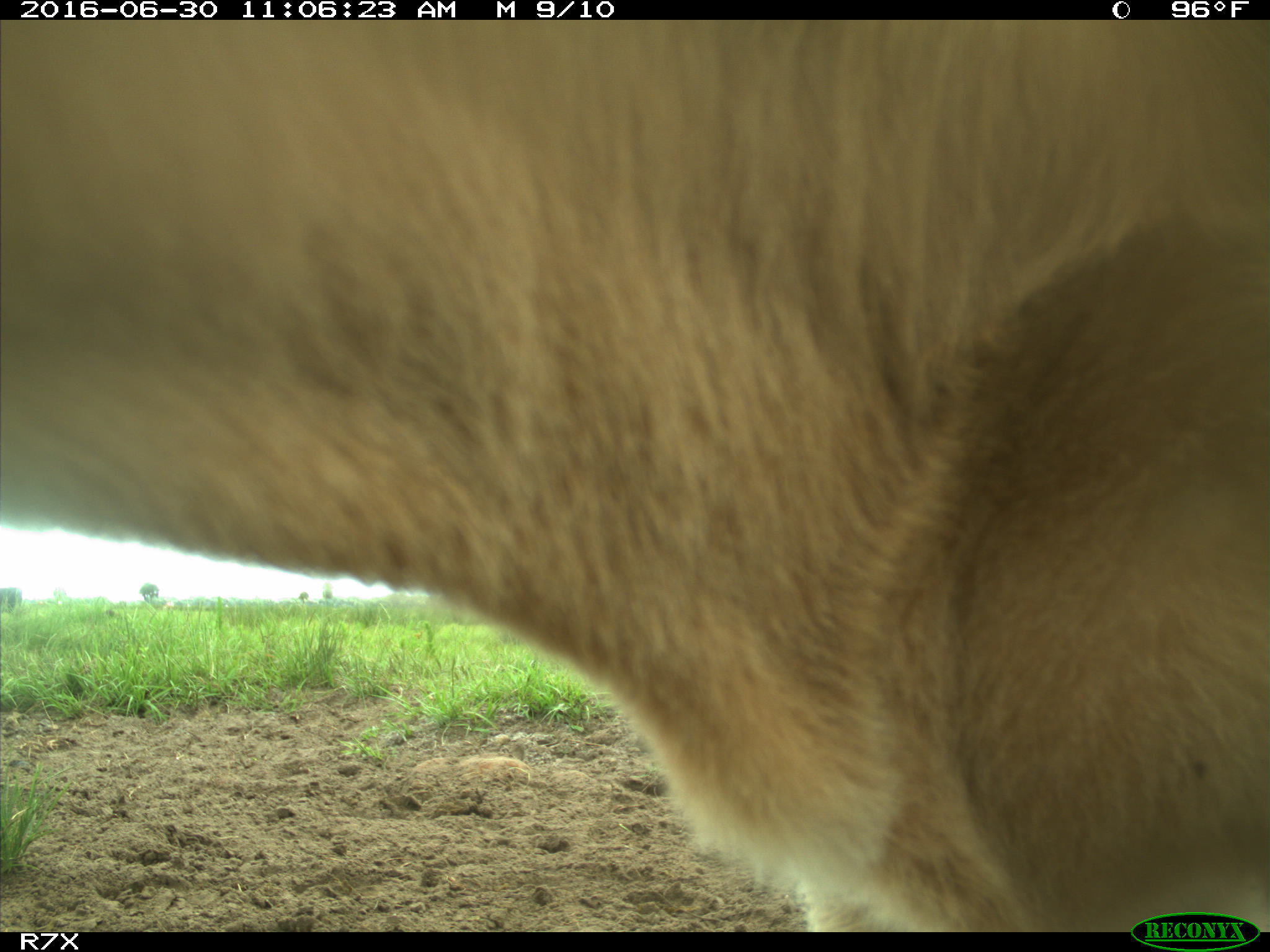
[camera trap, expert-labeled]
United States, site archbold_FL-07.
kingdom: Animalia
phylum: Chordata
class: Mammalia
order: Artiodactyla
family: Bovidae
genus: Bos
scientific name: Bos taurus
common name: domestic cow